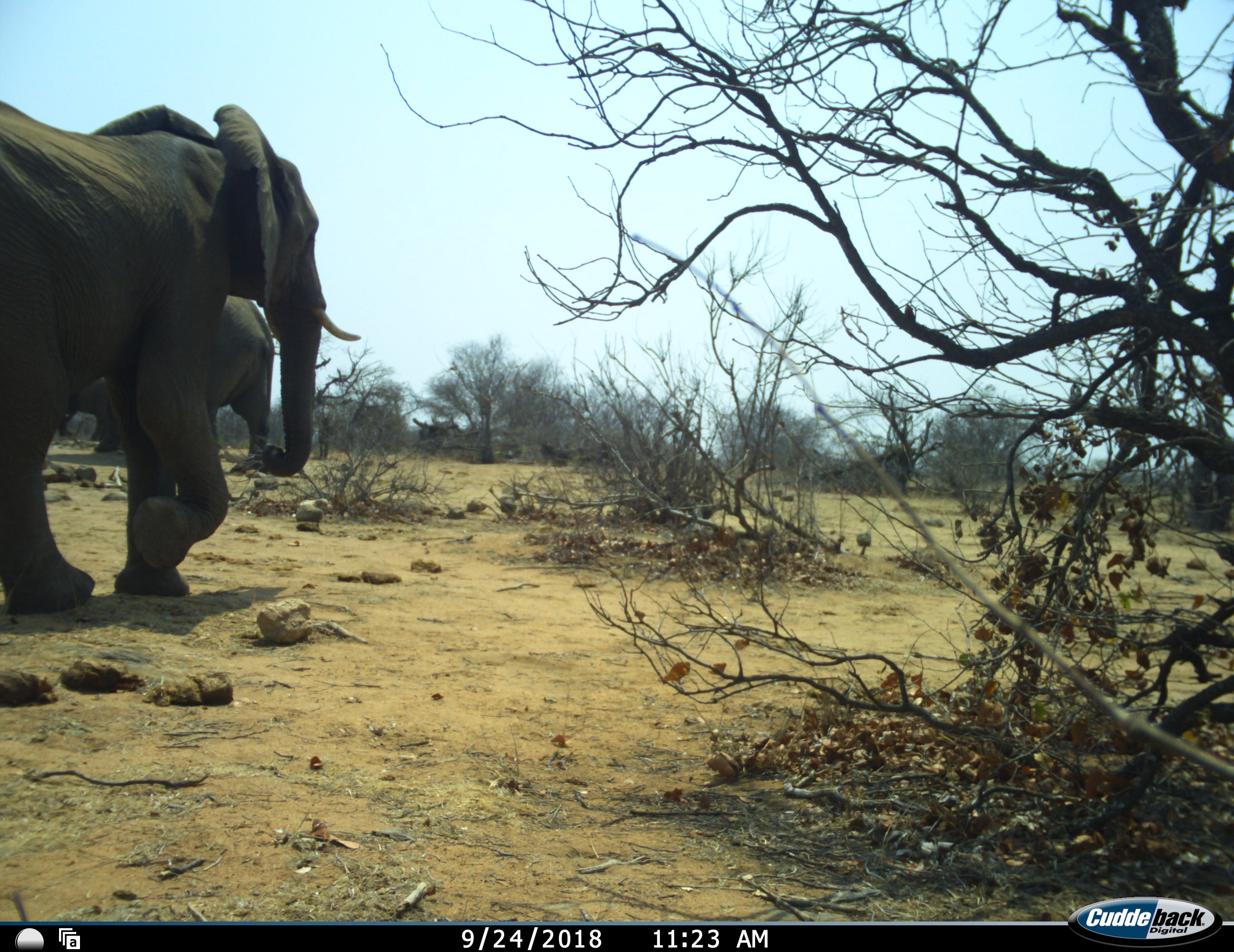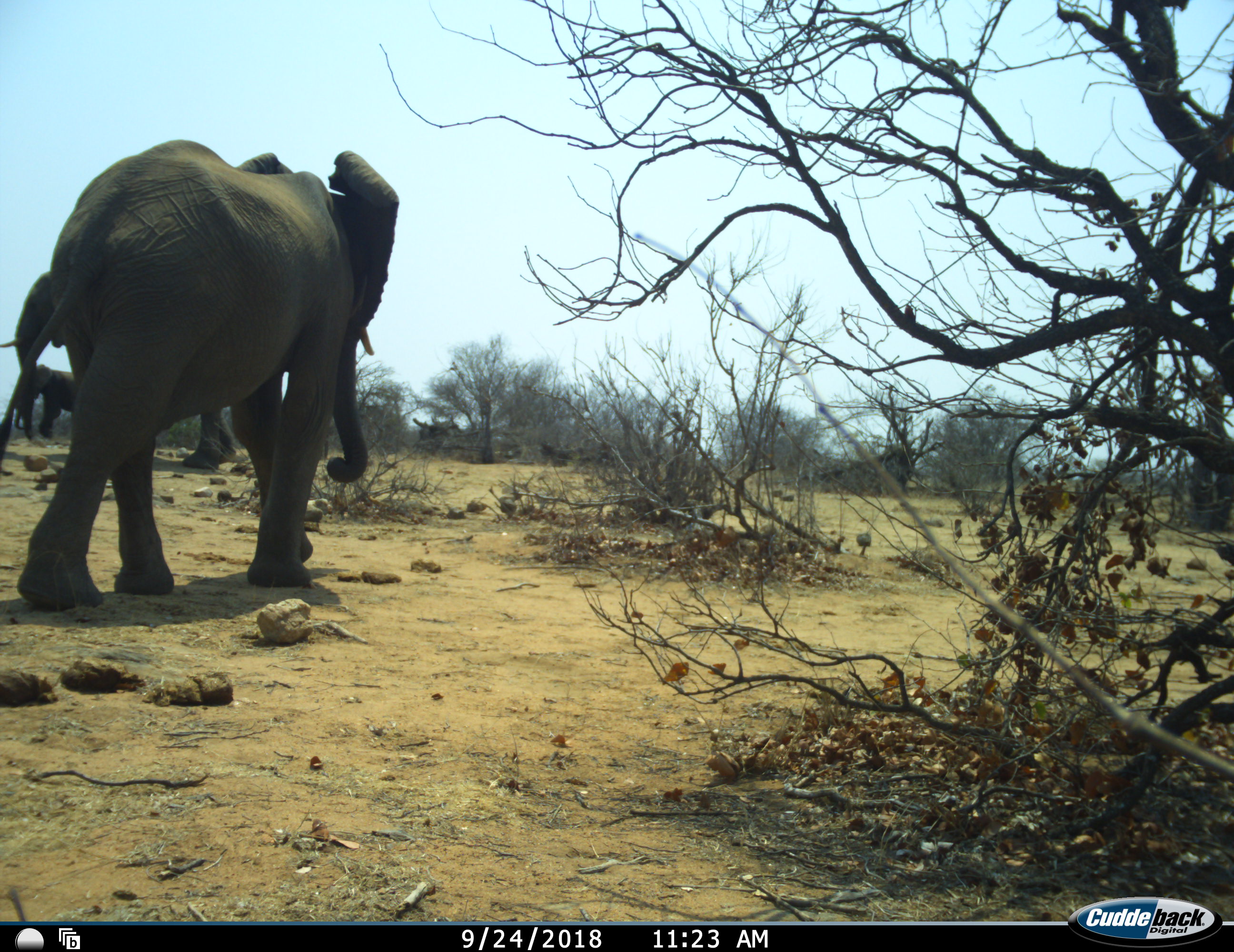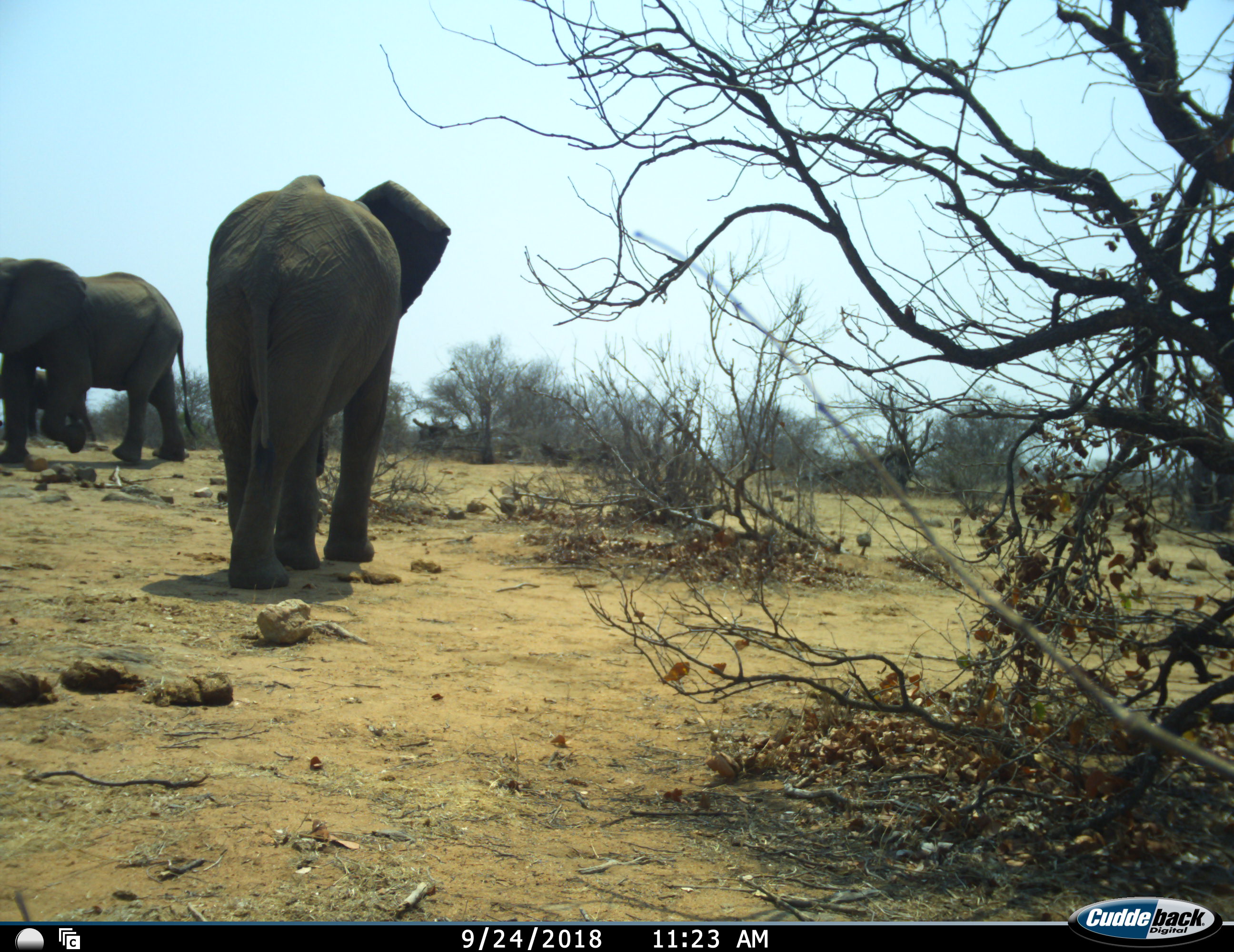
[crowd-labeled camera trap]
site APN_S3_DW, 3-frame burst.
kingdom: Animalia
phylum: Chordata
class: Mammalia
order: Proboscidea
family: Elephantidae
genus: Loxodonta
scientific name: Loxodonta africana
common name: african bush elephant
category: elephant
Elephant (african bush elephant) (Loxodonta africana), count 3. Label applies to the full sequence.